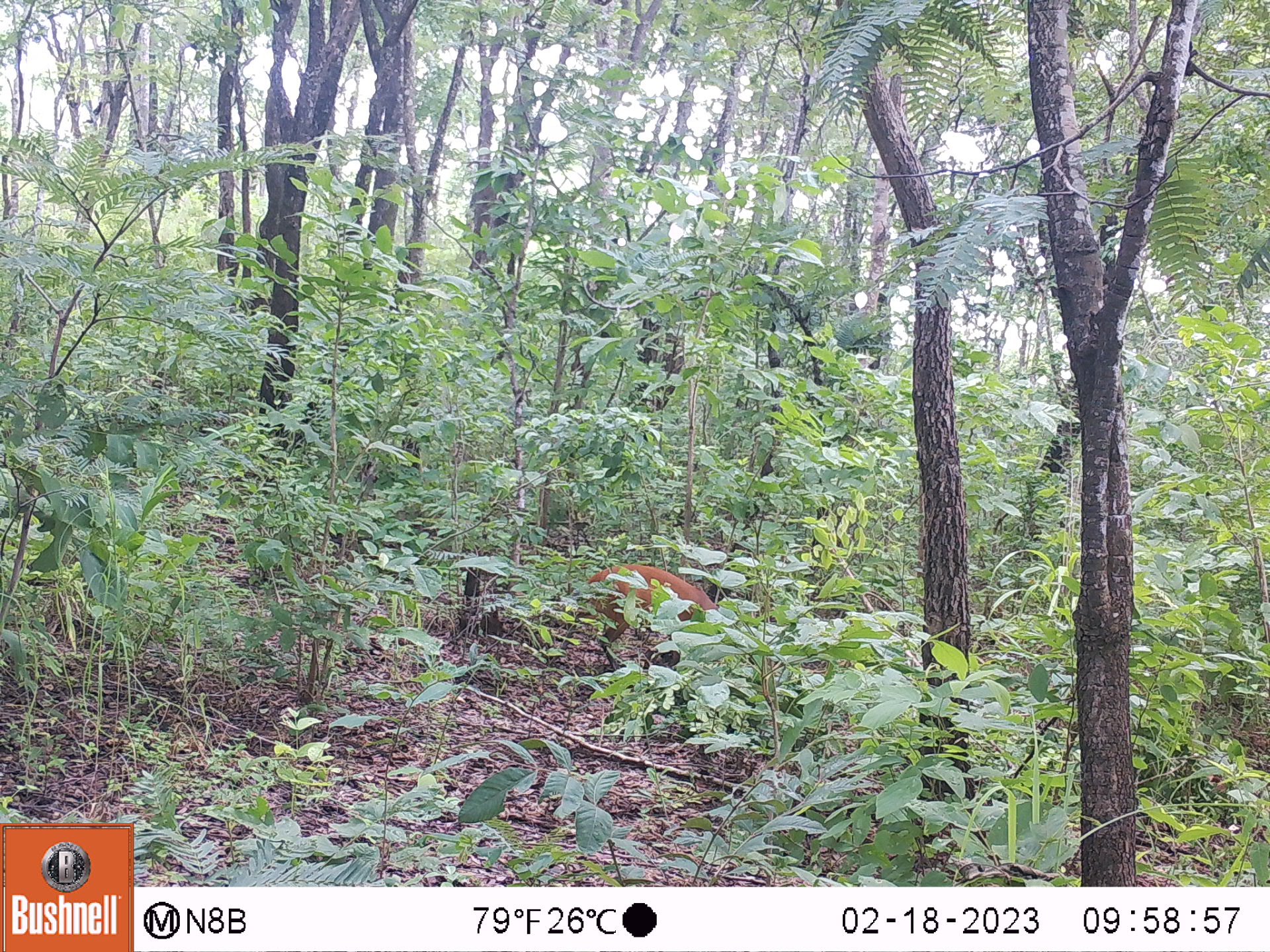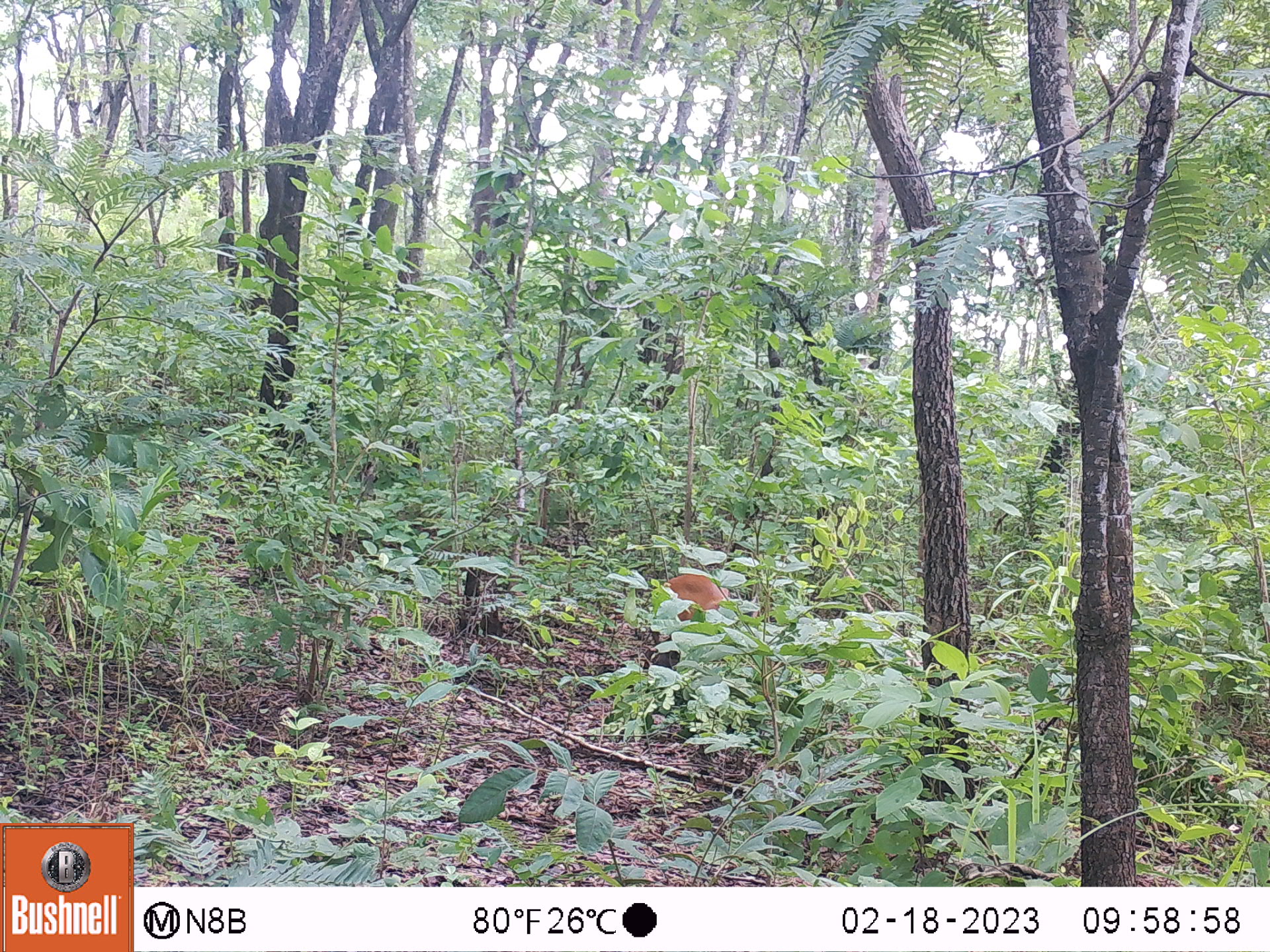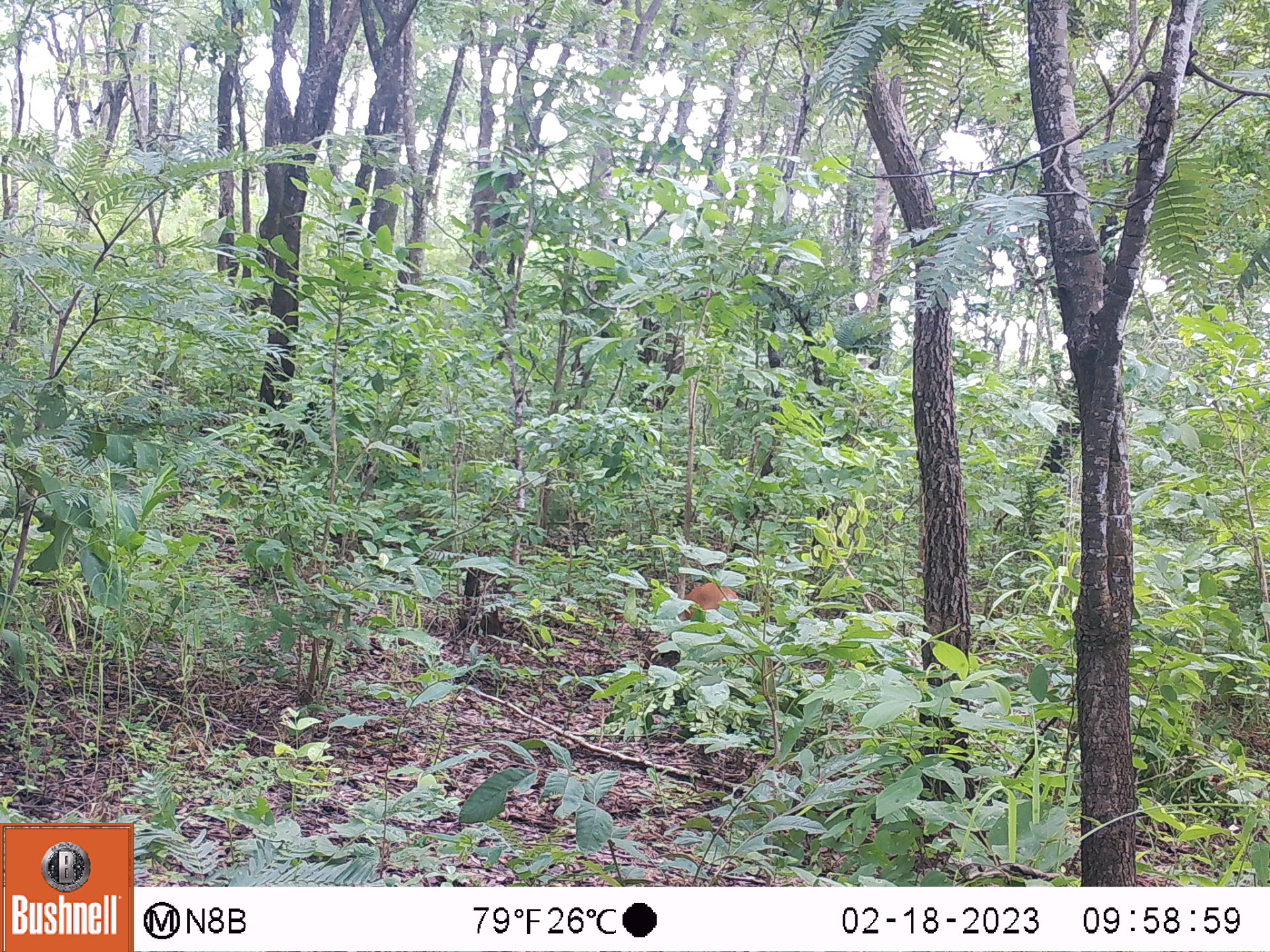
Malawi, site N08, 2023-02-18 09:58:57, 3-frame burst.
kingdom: Animalia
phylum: Chordata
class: Mammalia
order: Artiodactyla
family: Bovidae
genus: Cephalophorus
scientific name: Cephalophorus natalensis natalensis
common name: red duiker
Red duiker (Cephalophorus natalensis natalensis), count 1.